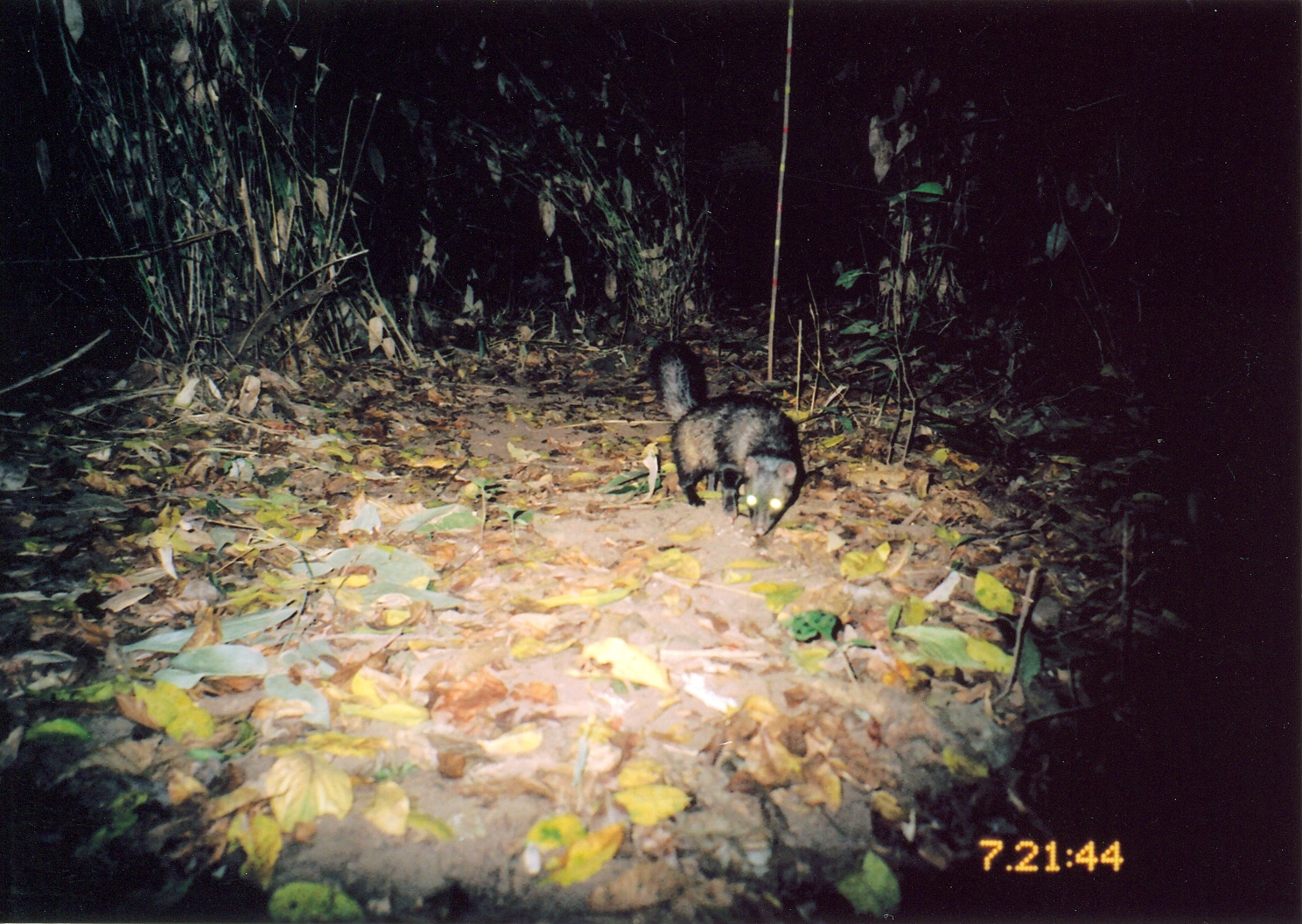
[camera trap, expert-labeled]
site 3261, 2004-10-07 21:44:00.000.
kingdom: Animalia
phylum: Chordata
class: Mammalia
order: Carnivora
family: Herpestidae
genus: Bdeogale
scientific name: Bdeogale crassicauda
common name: bushy-tailed mongoose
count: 1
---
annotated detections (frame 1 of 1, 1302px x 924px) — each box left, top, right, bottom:
bdeogale crassicauda: 643, 338, 802, 539